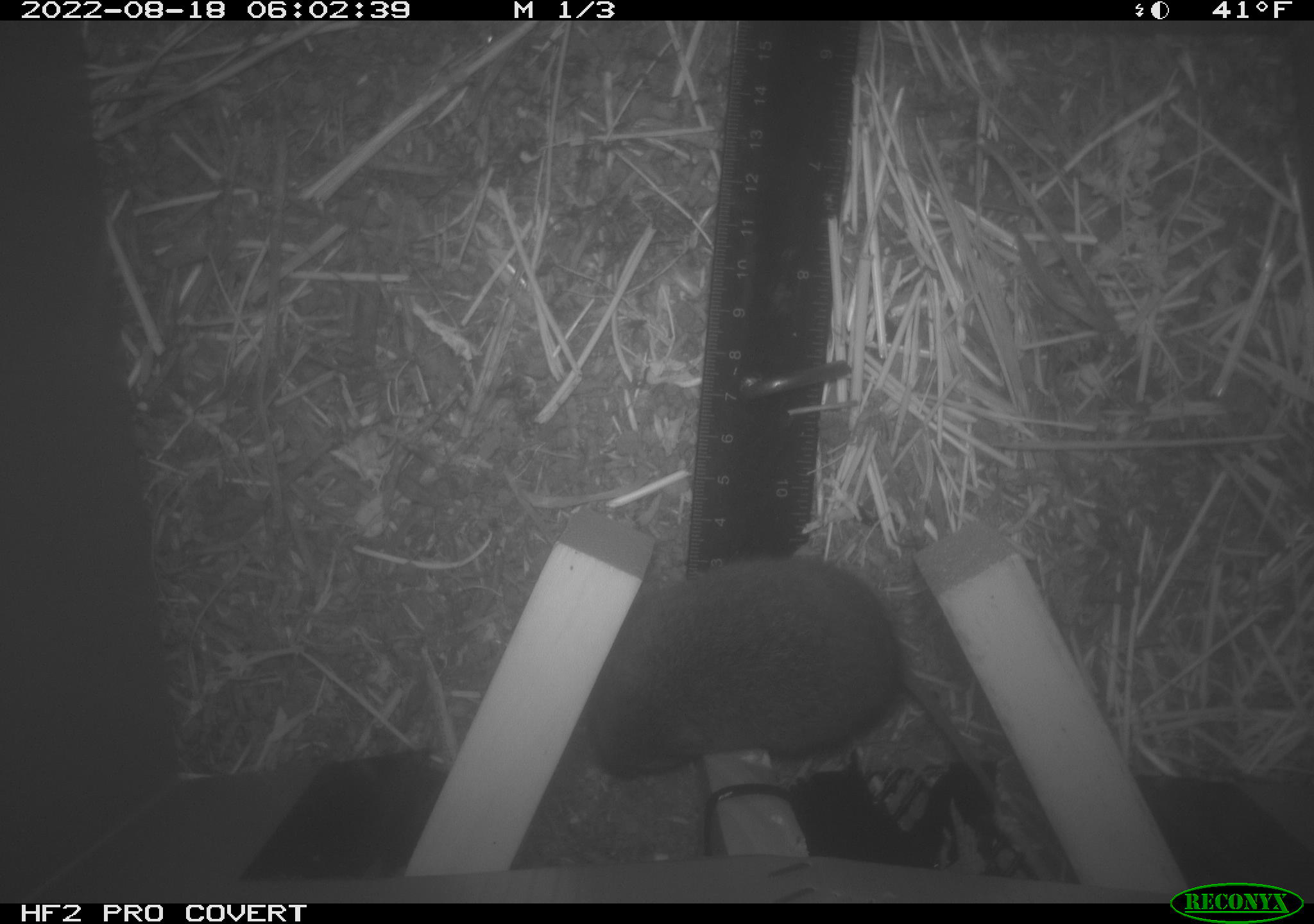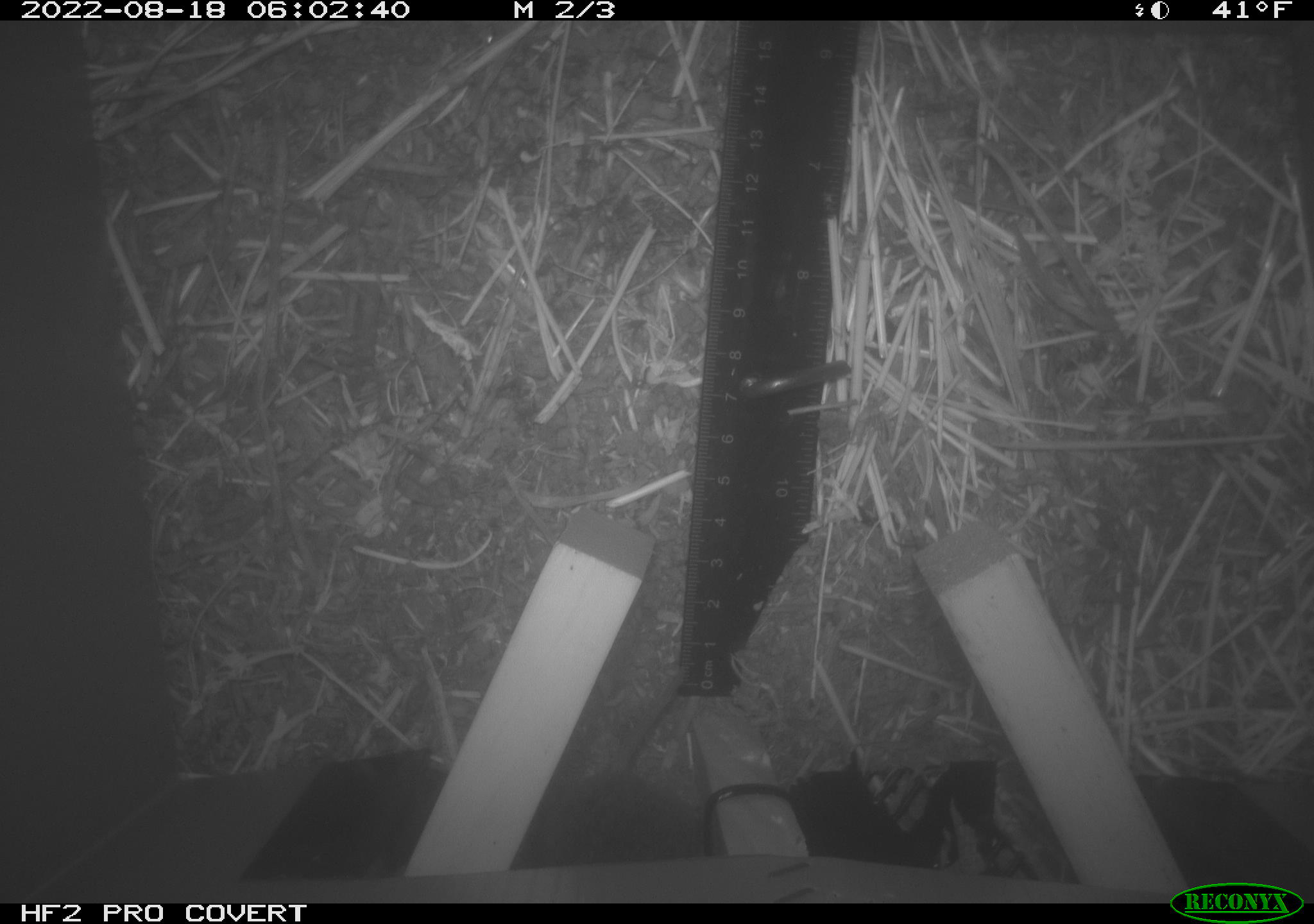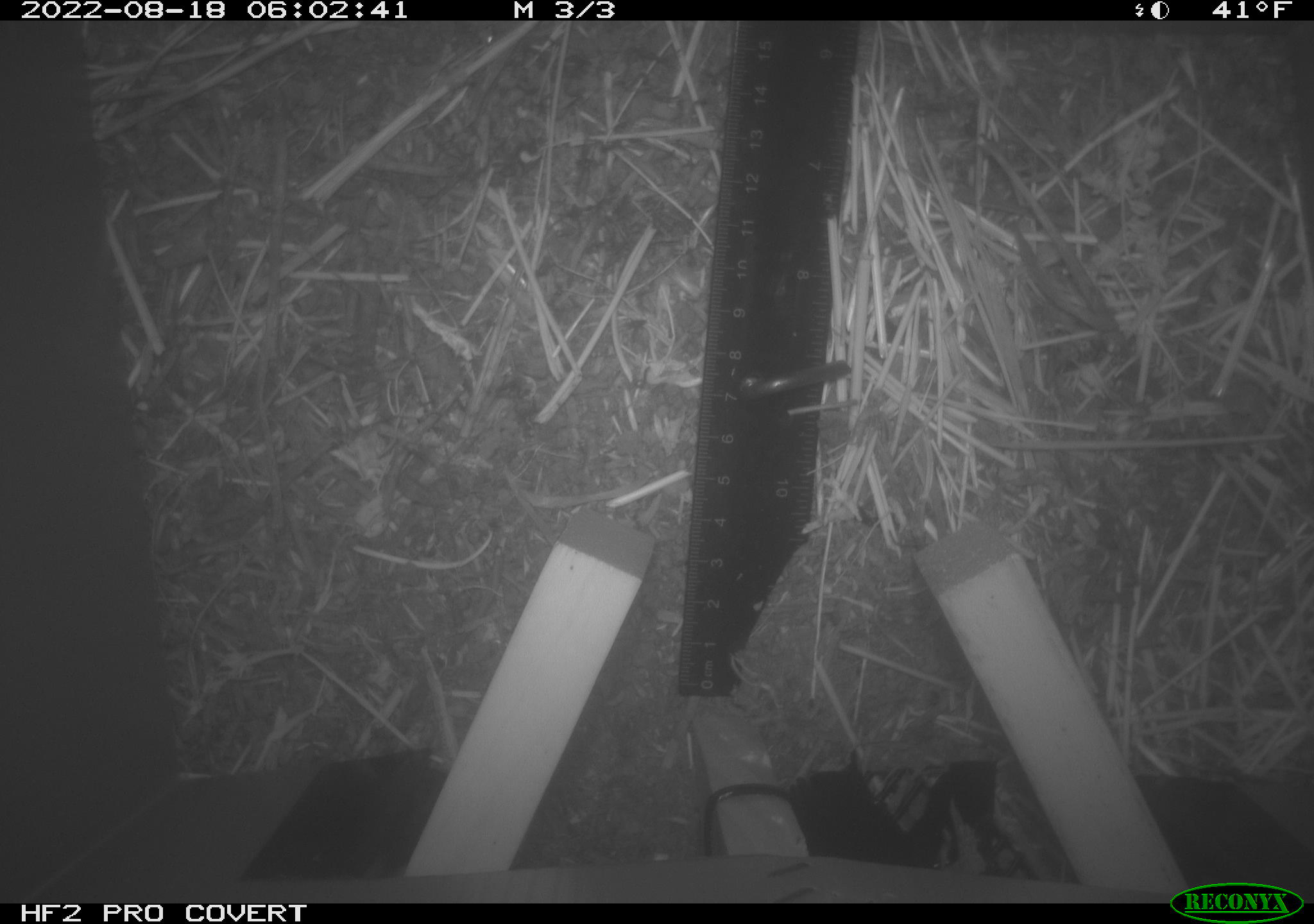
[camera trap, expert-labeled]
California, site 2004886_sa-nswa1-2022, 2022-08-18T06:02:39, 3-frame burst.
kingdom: Animalia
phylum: Chordata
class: Mammalia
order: Rodentia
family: Cricetidae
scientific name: Cricetidae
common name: hamsters, voles, lemmings, and allies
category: cricetidae family